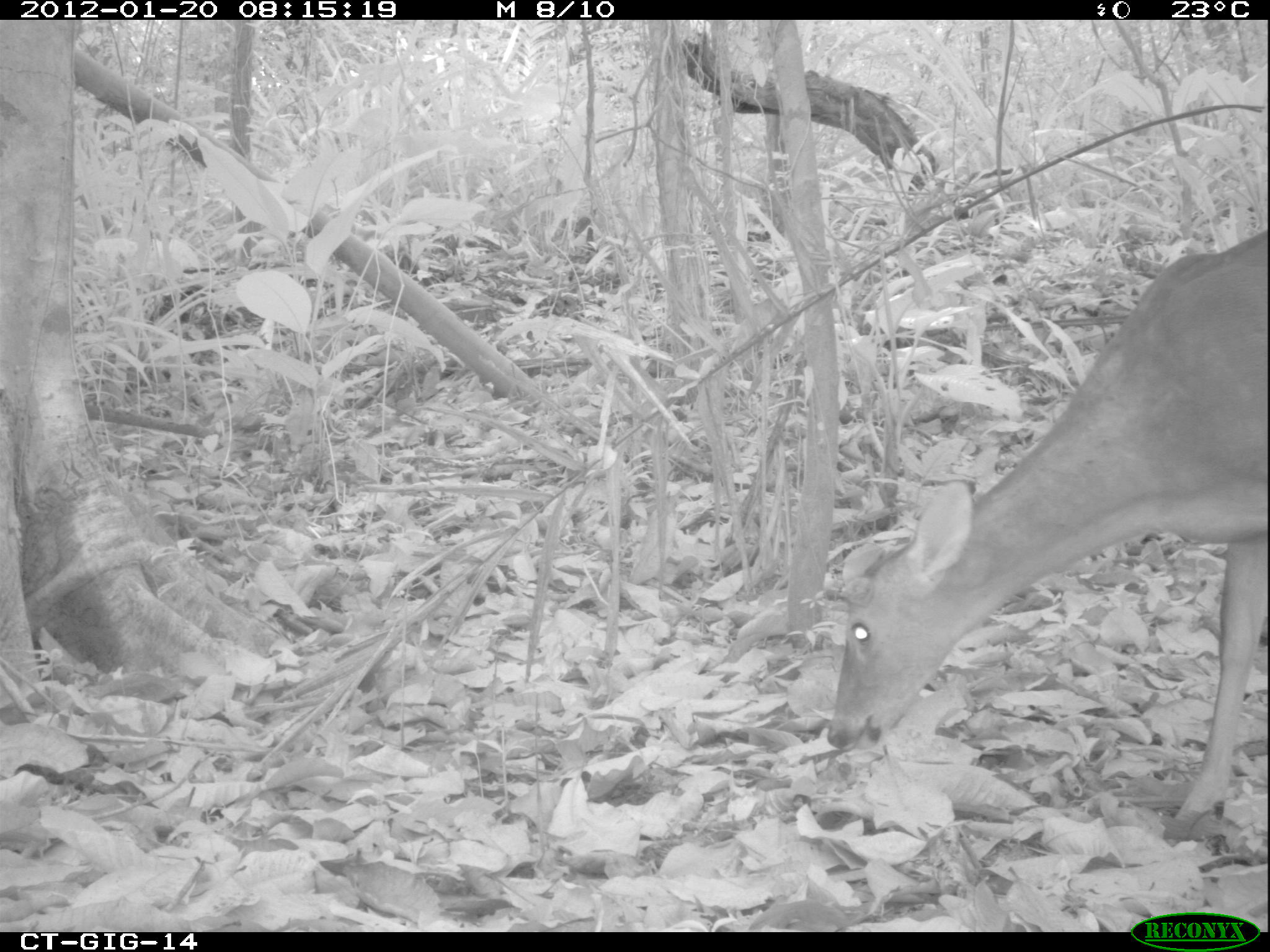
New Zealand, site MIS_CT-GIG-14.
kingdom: Animalia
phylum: Chordata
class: Mammalia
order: Artiodactyla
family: Cervidae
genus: Odocoileus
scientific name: Odocoileus virginianus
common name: white-tailed deer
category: white tailed deer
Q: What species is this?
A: White tailed deer (white-tailed deer) (Odocoileus virginianus).